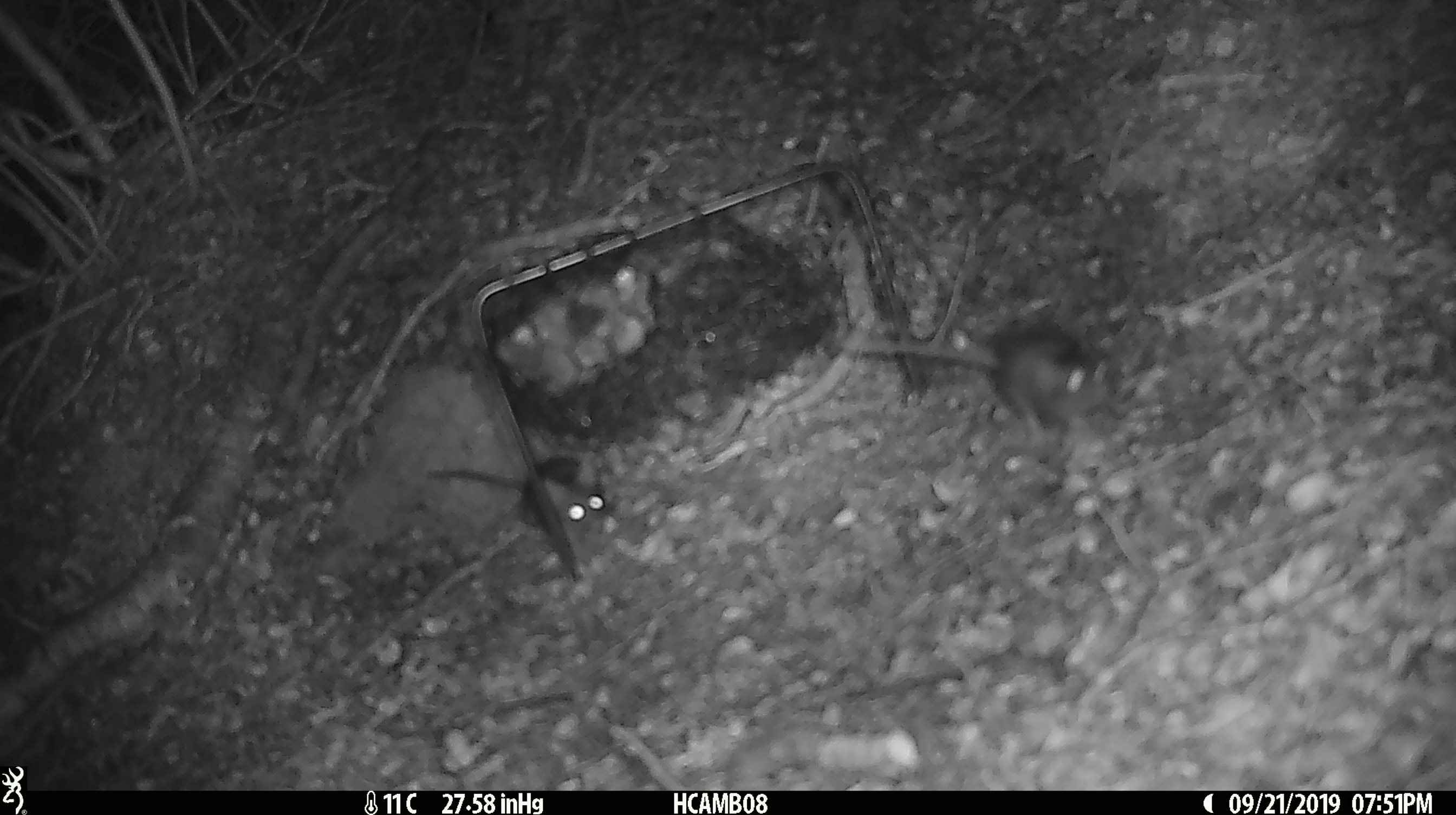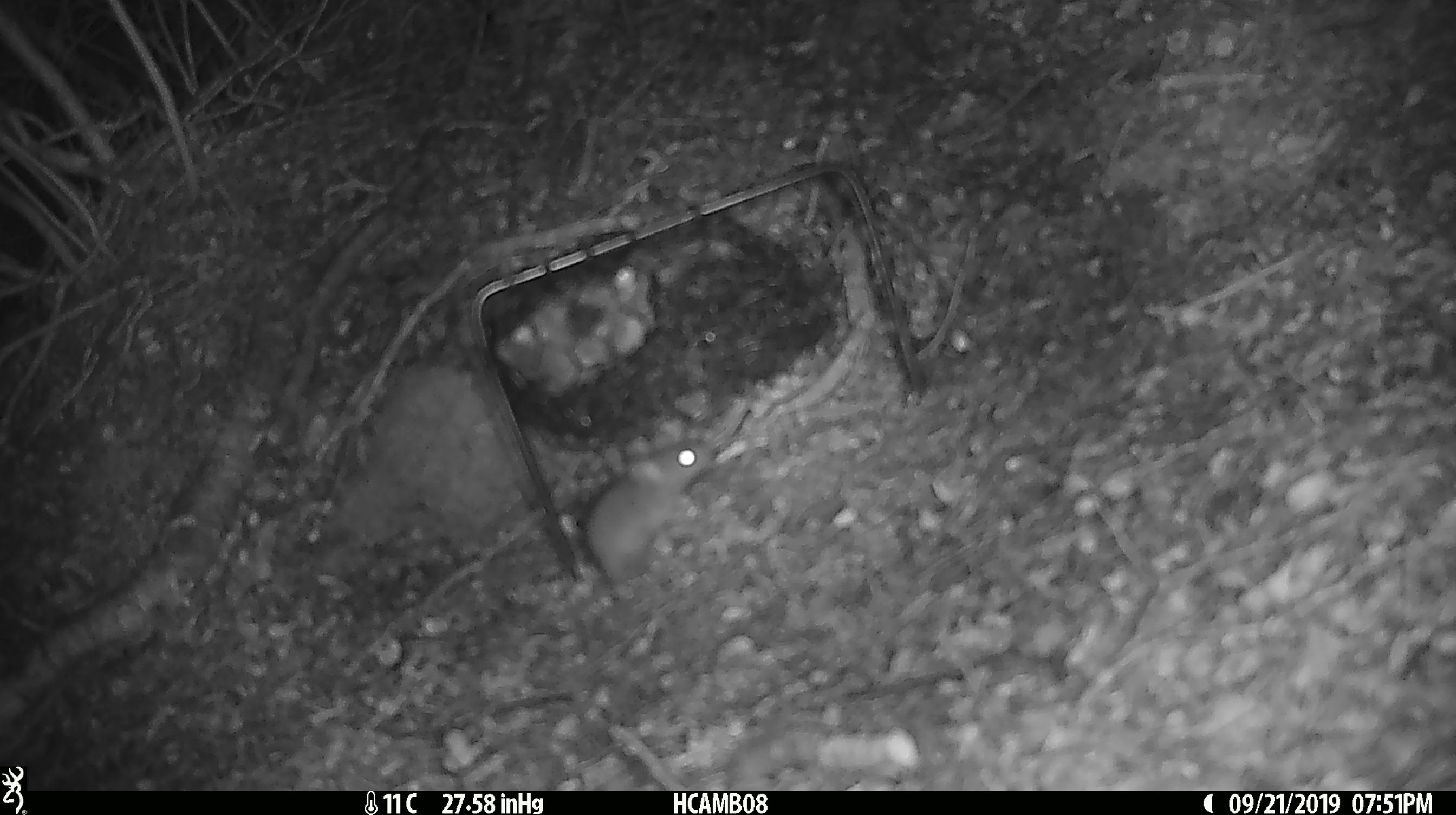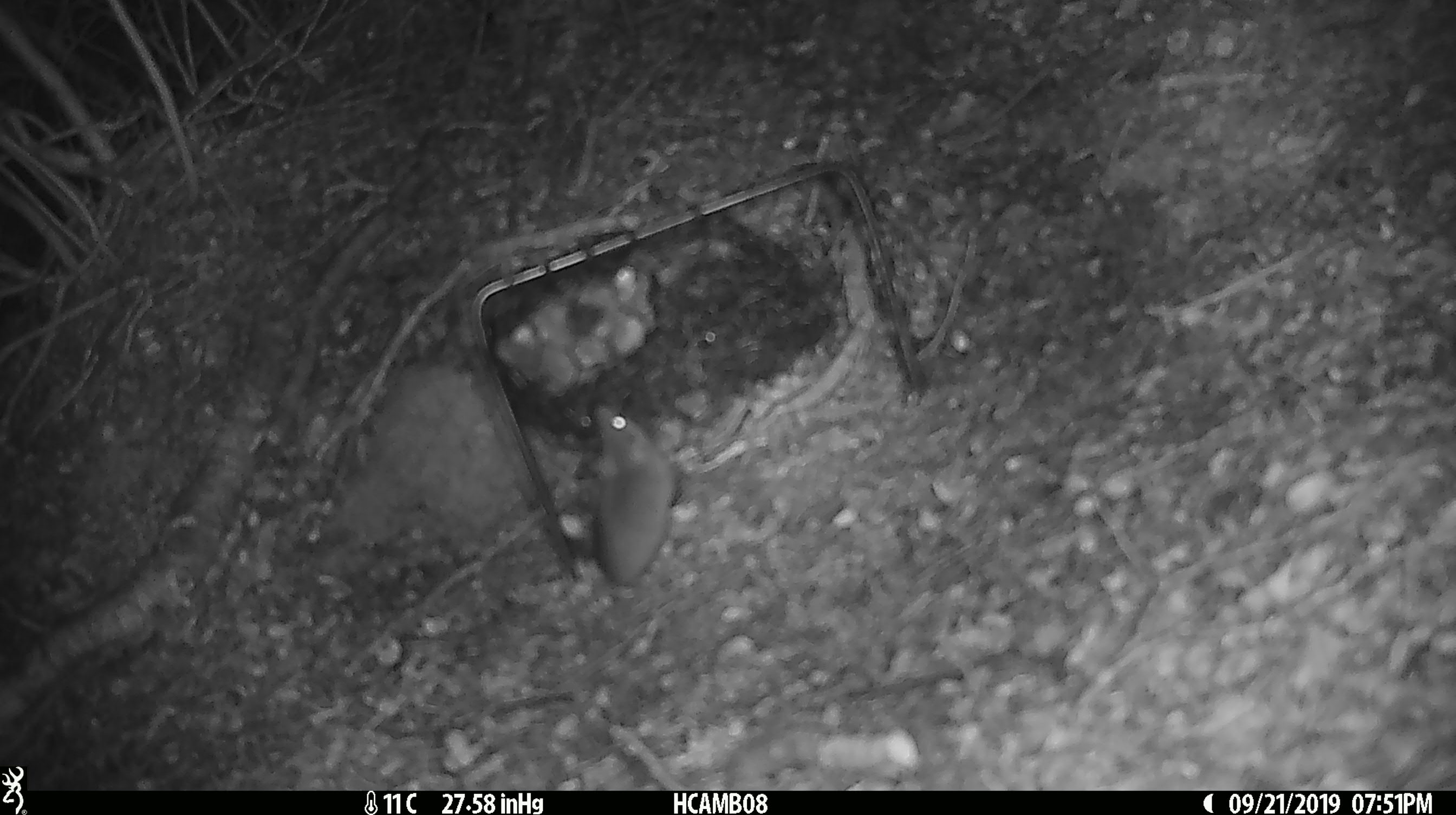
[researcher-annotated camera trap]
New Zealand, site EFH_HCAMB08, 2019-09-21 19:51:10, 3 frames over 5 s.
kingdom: Animalia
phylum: Chordata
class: Mammalia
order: Rodentia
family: Muridae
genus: Mus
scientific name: Mus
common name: mouse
Mouse (Mus).